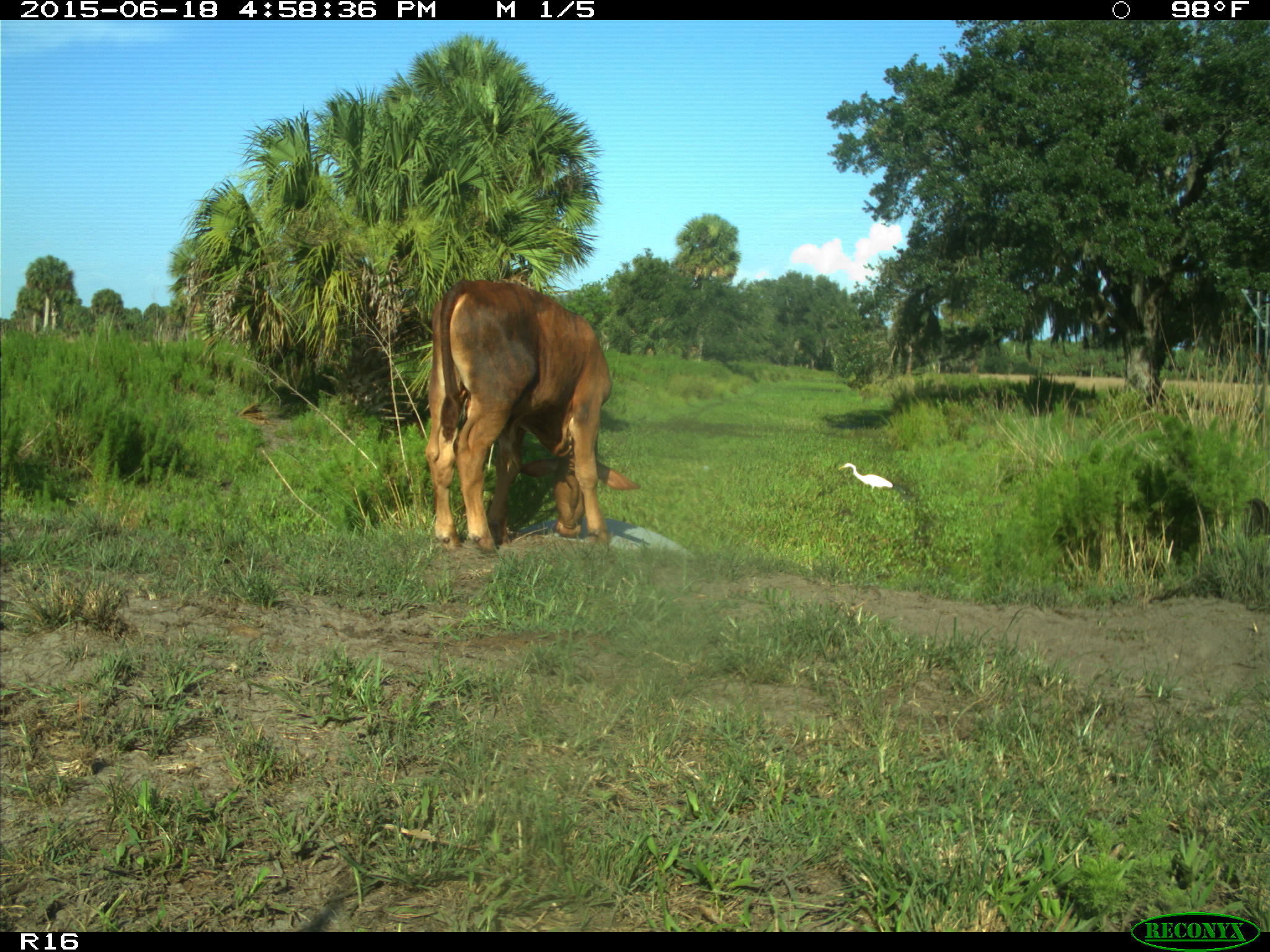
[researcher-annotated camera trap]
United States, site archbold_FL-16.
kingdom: Animalia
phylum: Chordata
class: Mammalia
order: Artiodactyla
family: Bovidae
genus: Bos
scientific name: Bos taurus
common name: domestic cow